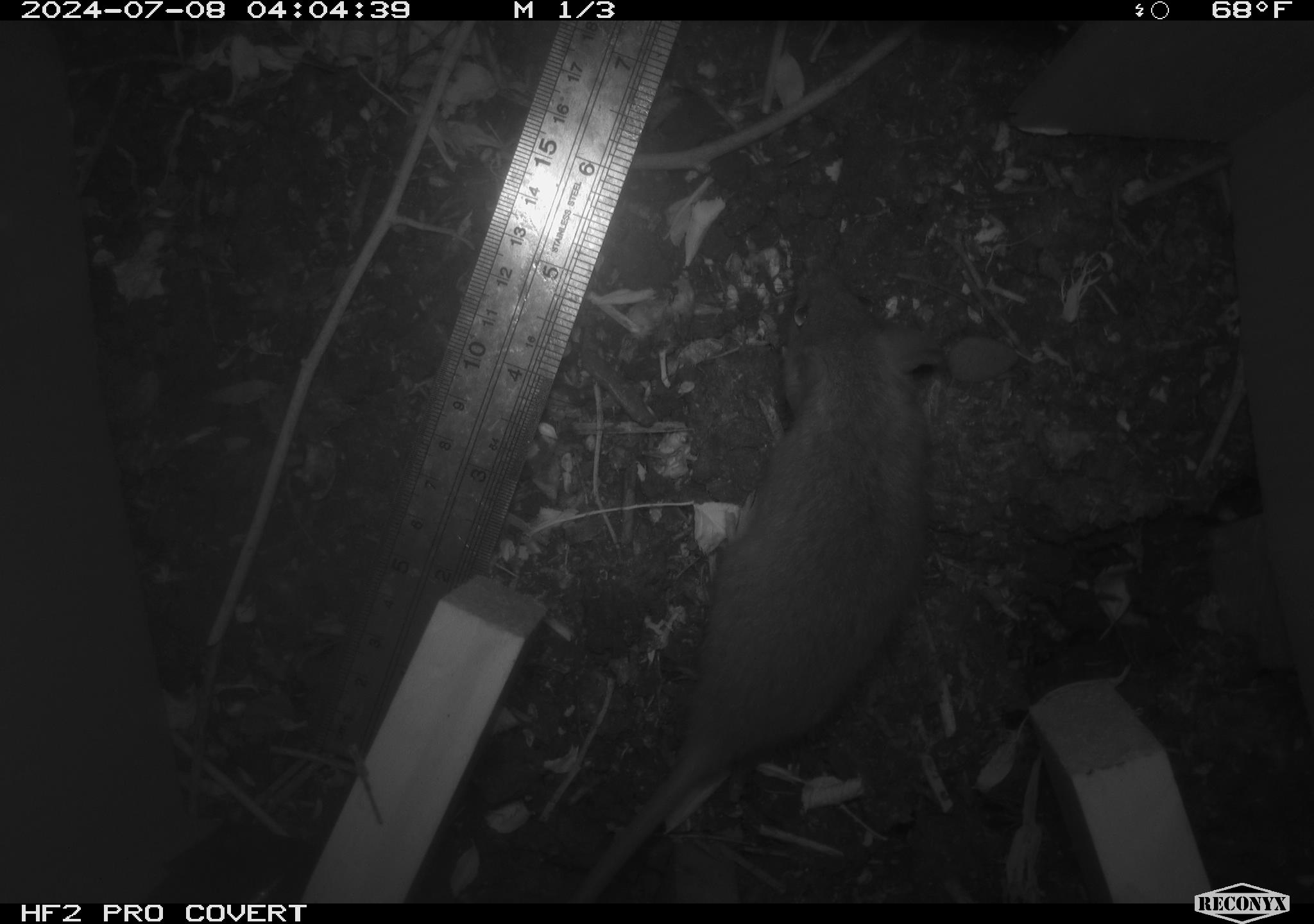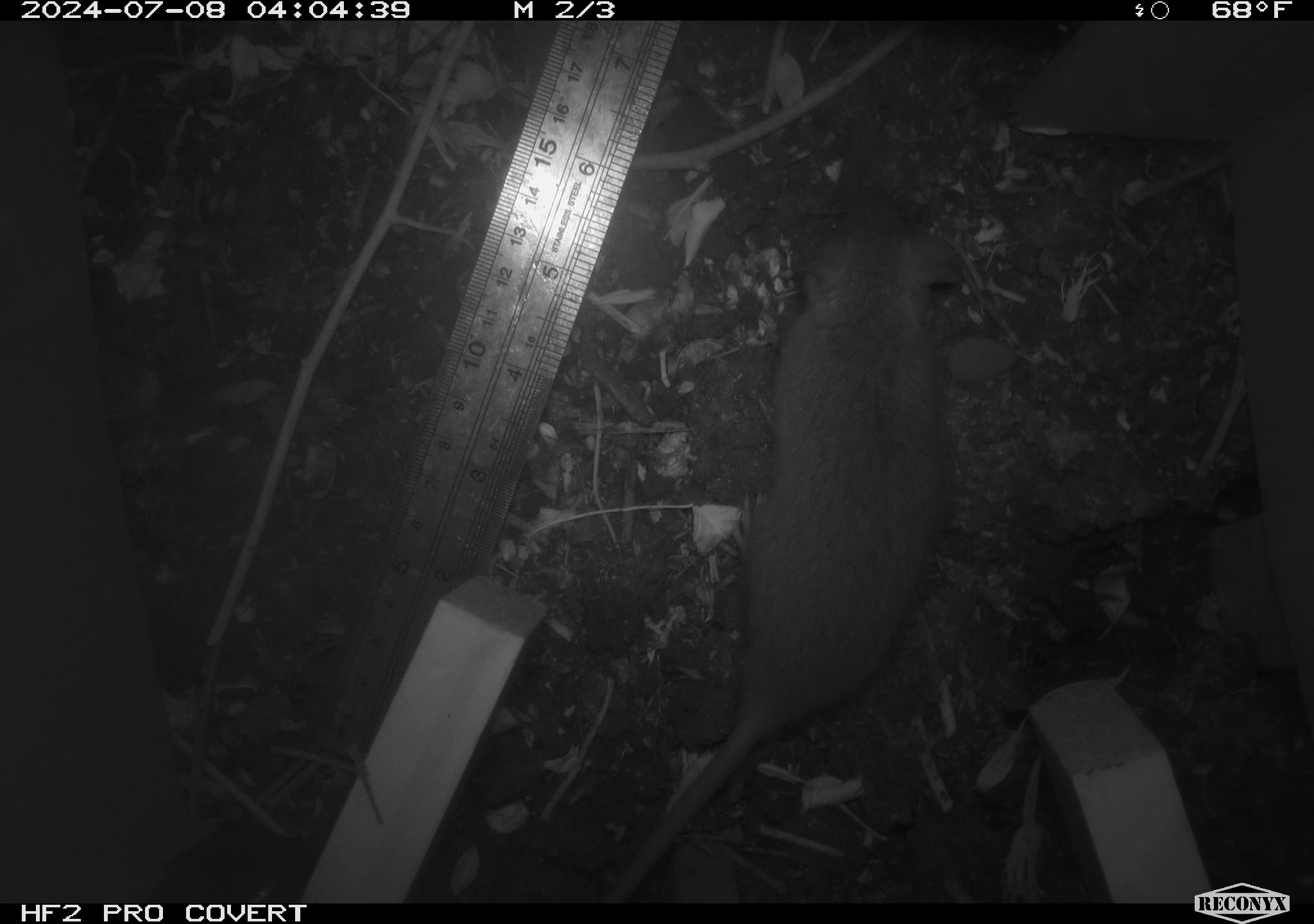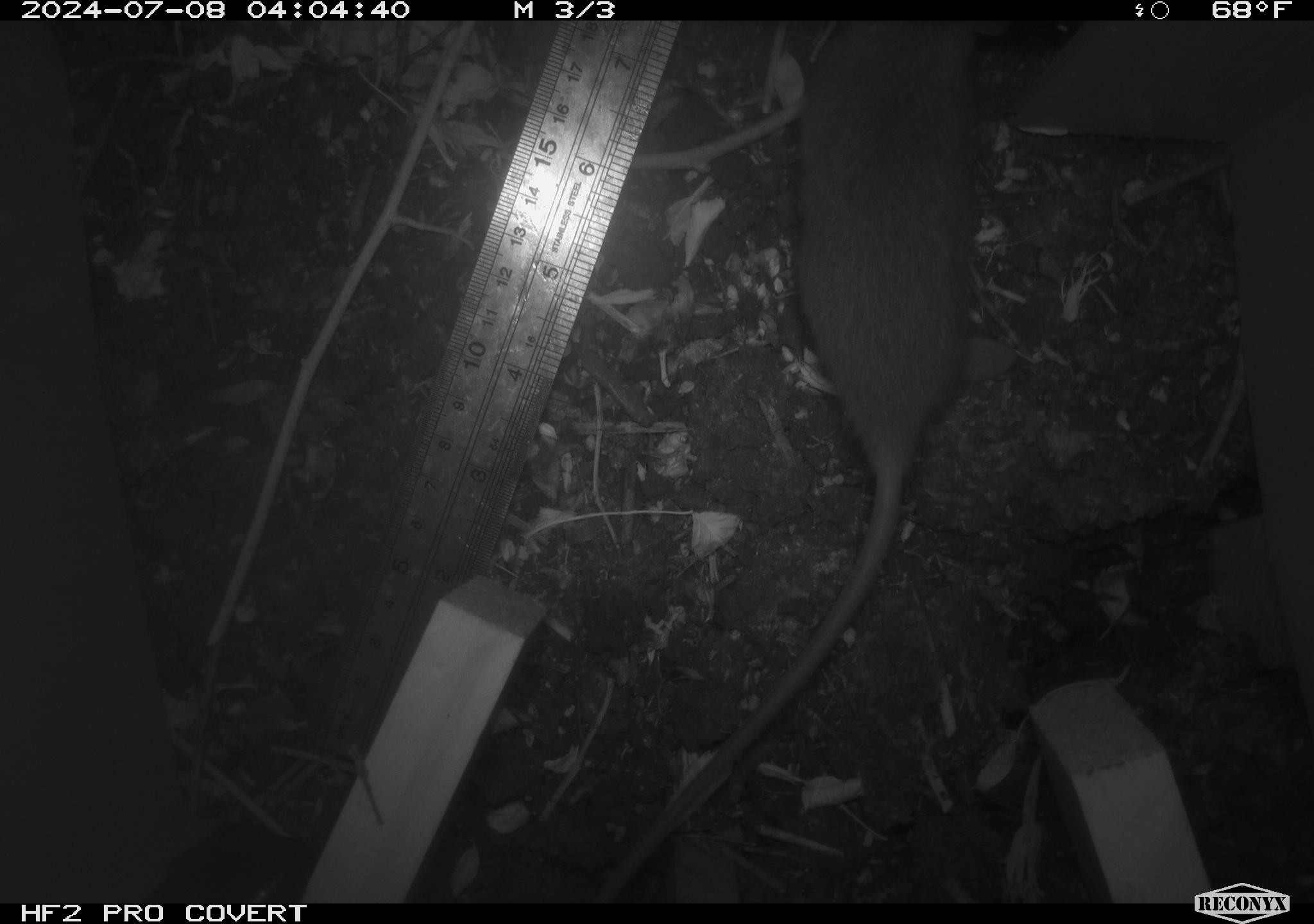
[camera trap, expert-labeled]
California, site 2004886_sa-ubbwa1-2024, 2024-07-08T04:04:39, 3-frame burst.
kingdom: Animalia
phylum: Chordata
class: Mammalia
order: Rodentia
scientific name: Rodentia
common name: mouse species